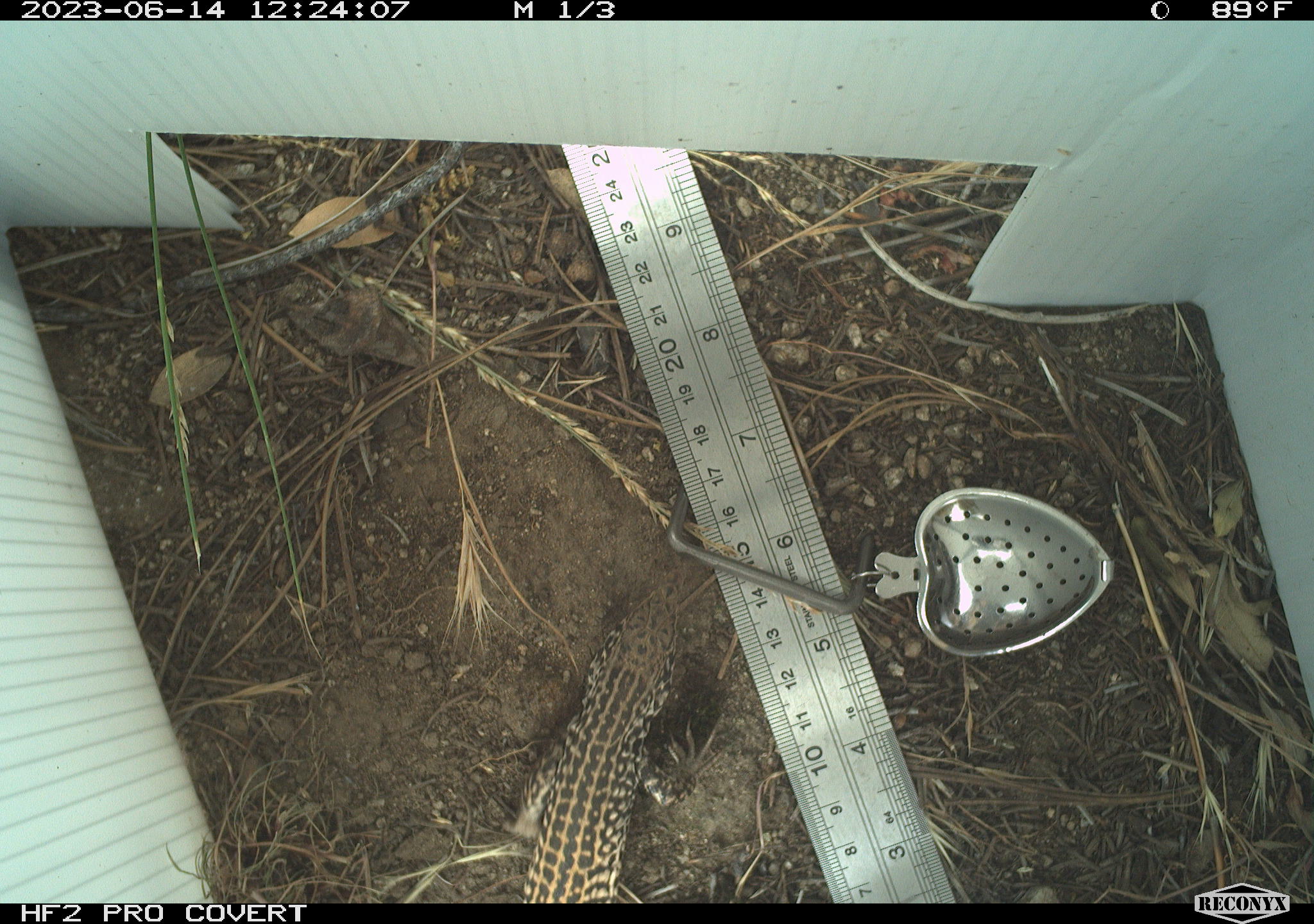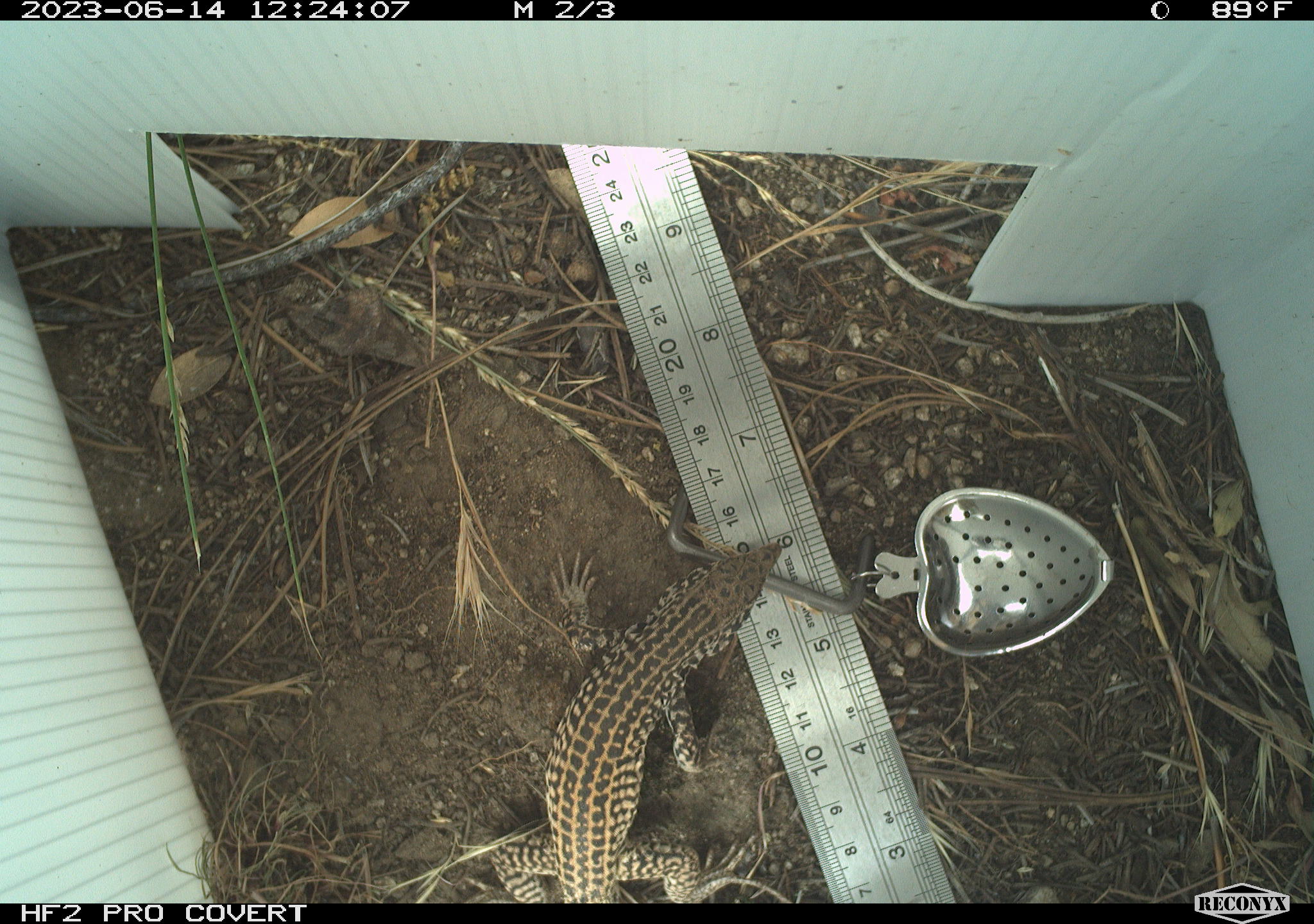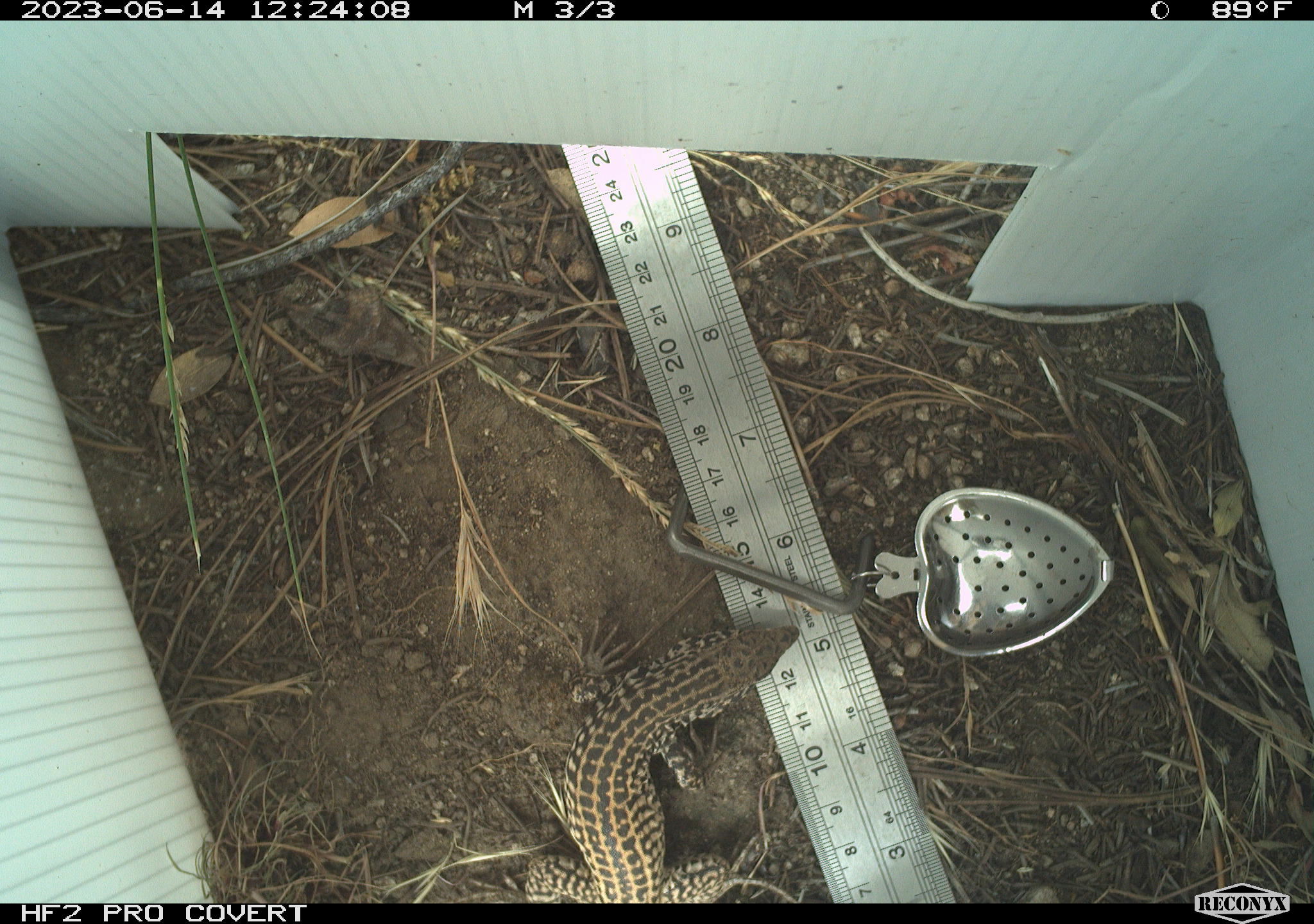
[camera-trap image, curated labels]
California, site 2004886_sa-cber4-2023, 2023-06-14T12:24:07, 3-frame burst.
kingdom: Animalia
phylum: Chordata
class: Reptilia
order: Squamata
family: Teiidae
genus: Aspidoscelis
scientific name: Aspidoscelis tigris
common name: western whiptail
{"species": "western whiptail (Aspidoscelis tigris)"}